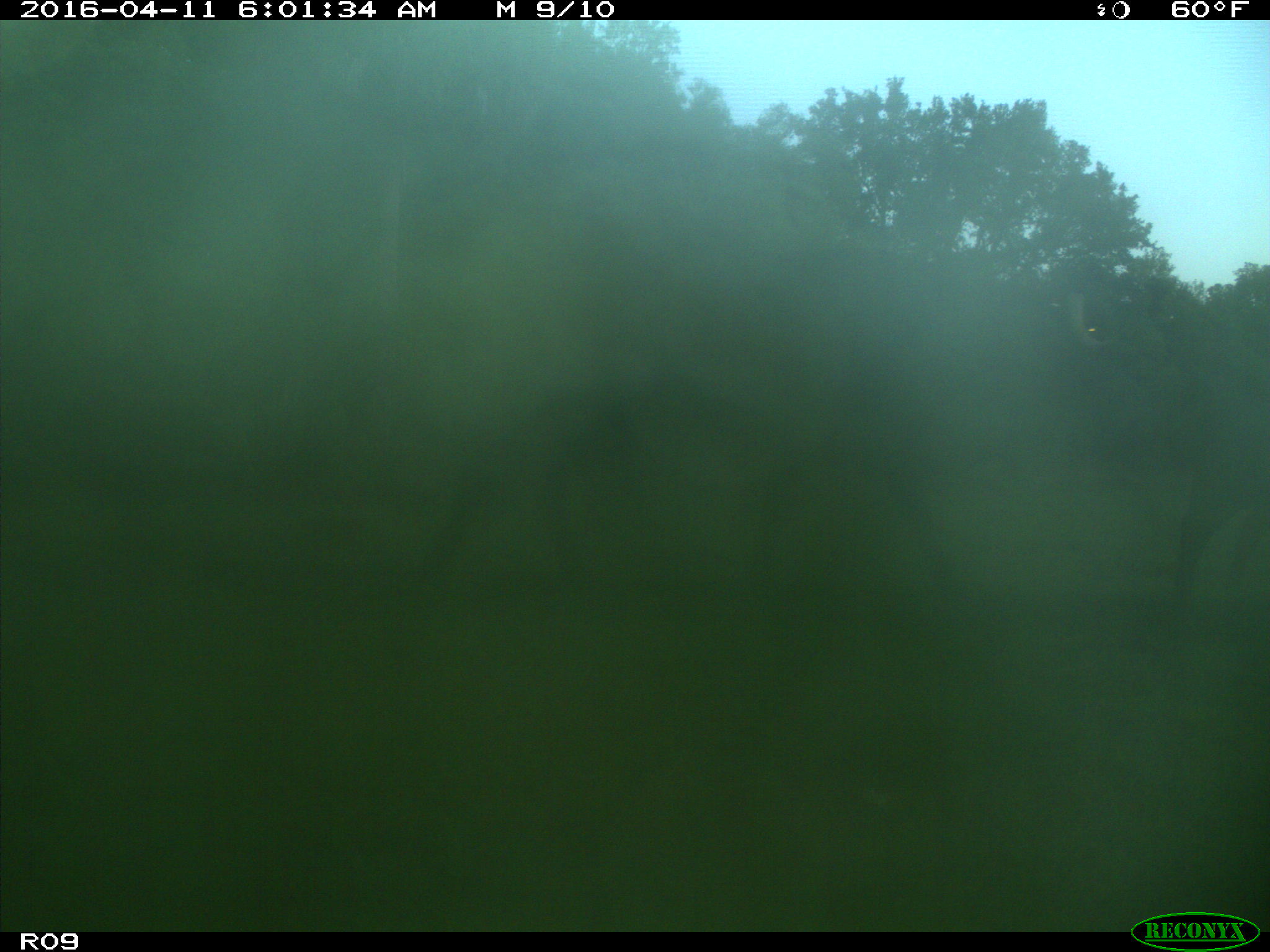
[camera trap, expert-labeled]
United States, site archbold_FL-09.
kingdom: Animalia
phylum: Chordata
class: Mammalia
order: Artiodactyla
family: Bovidae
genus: Bos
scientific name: Bos taurus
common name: domestic cow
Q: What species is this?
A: Bos taurus (domestic cow).